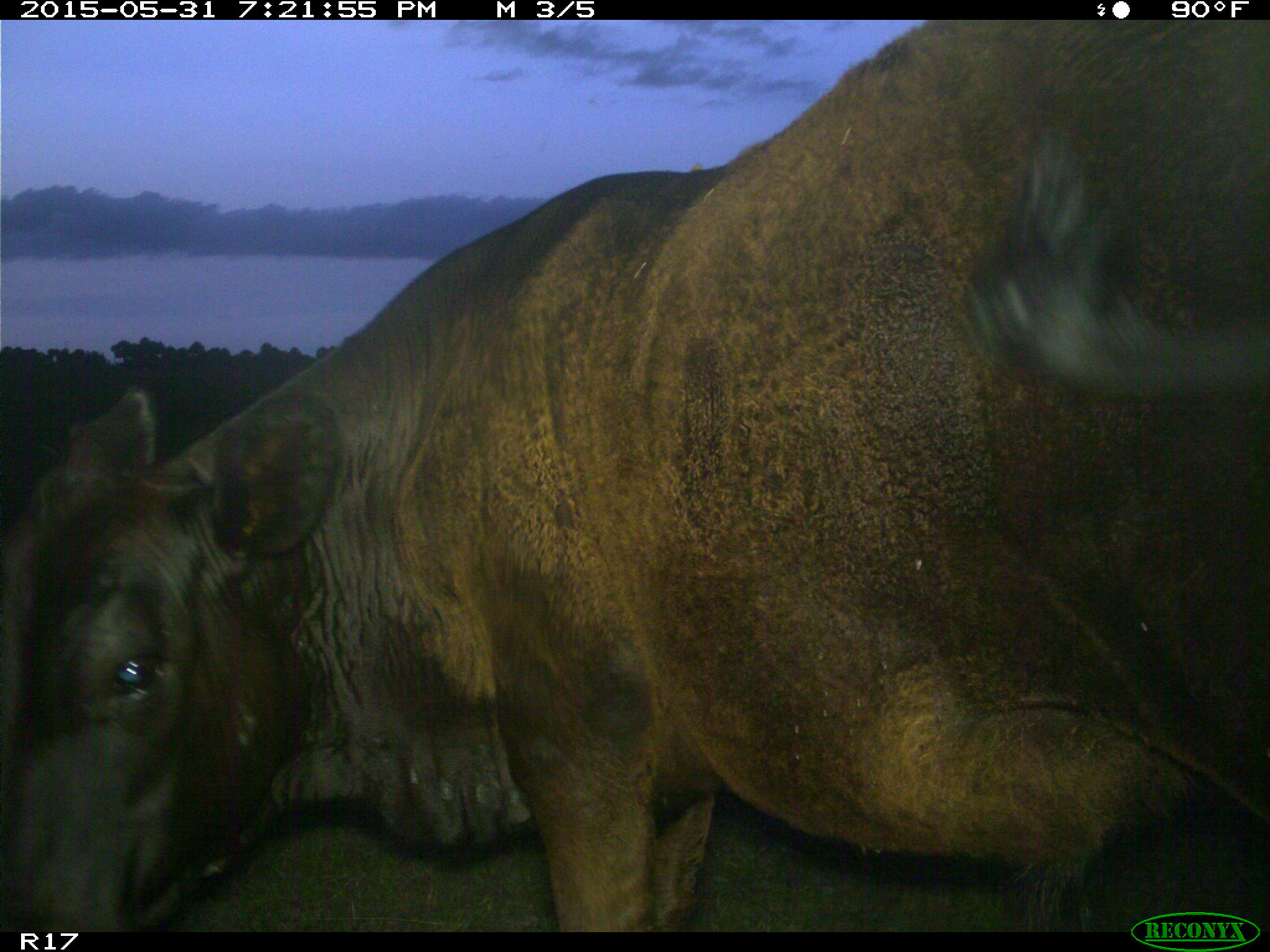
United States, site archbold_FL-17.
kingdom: Animalia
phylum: Chordata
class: Mammalia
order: Artiodactyla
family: Bovidae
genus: Bos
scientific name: Bos taurus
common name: domestic cow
Bos taurus (domestic cow).